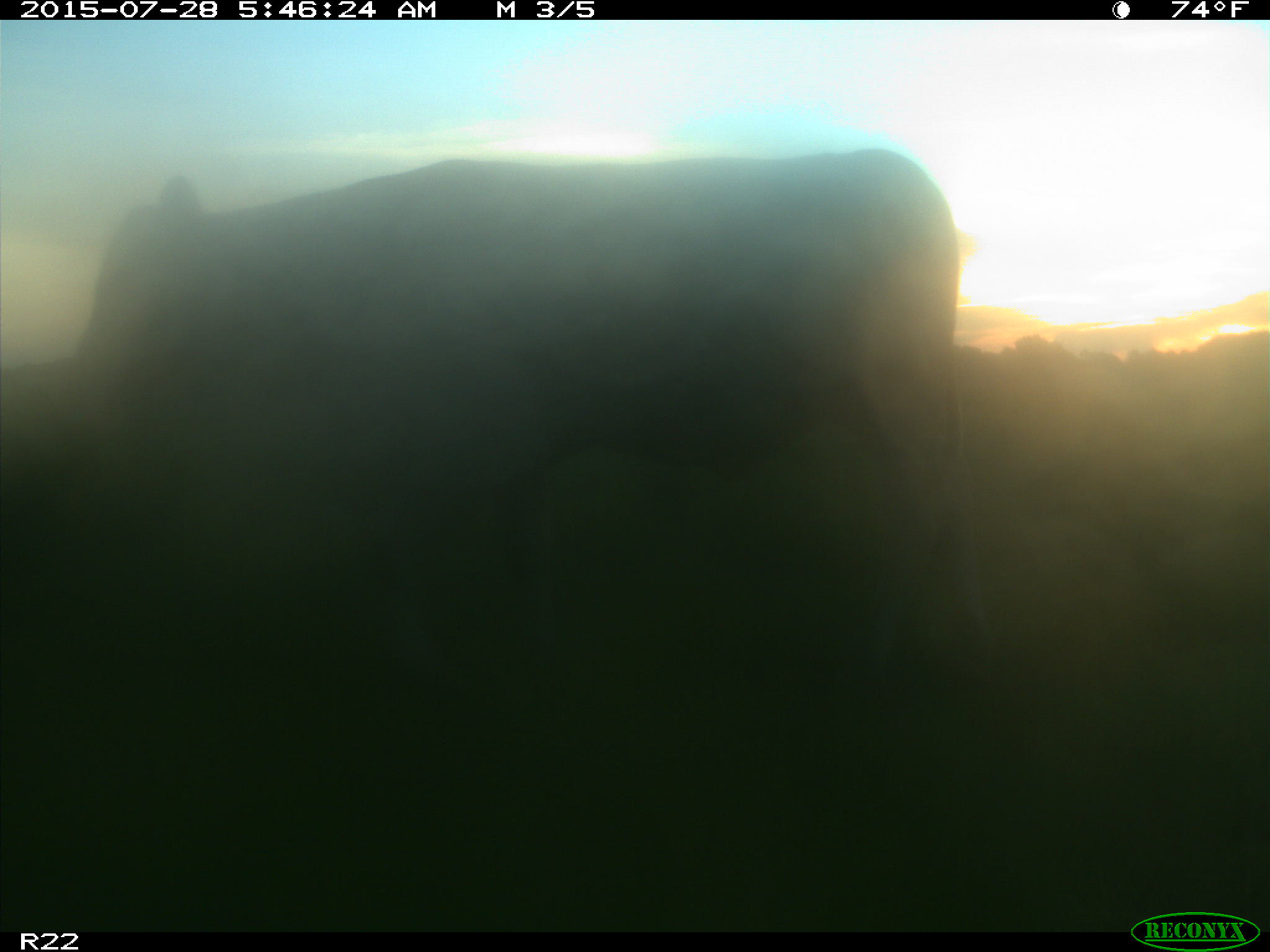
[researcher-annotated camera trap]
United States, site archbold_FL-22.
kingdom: Animalia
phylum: Chordata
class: Mammalia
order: Artiodactyla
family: Bovidae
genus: Bos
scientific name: Bos taurus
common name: domestic cow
Bos taurus (domestic cow).